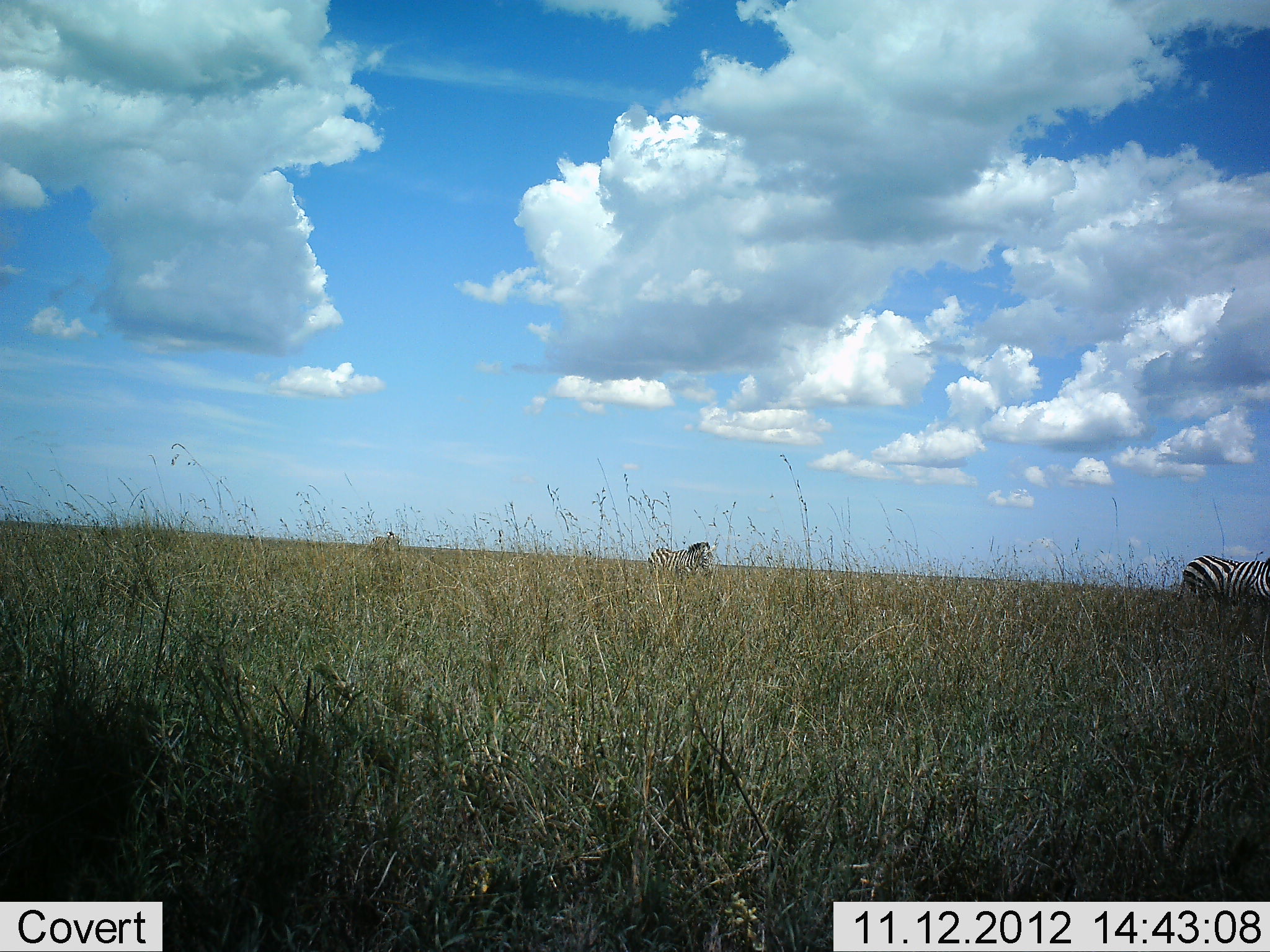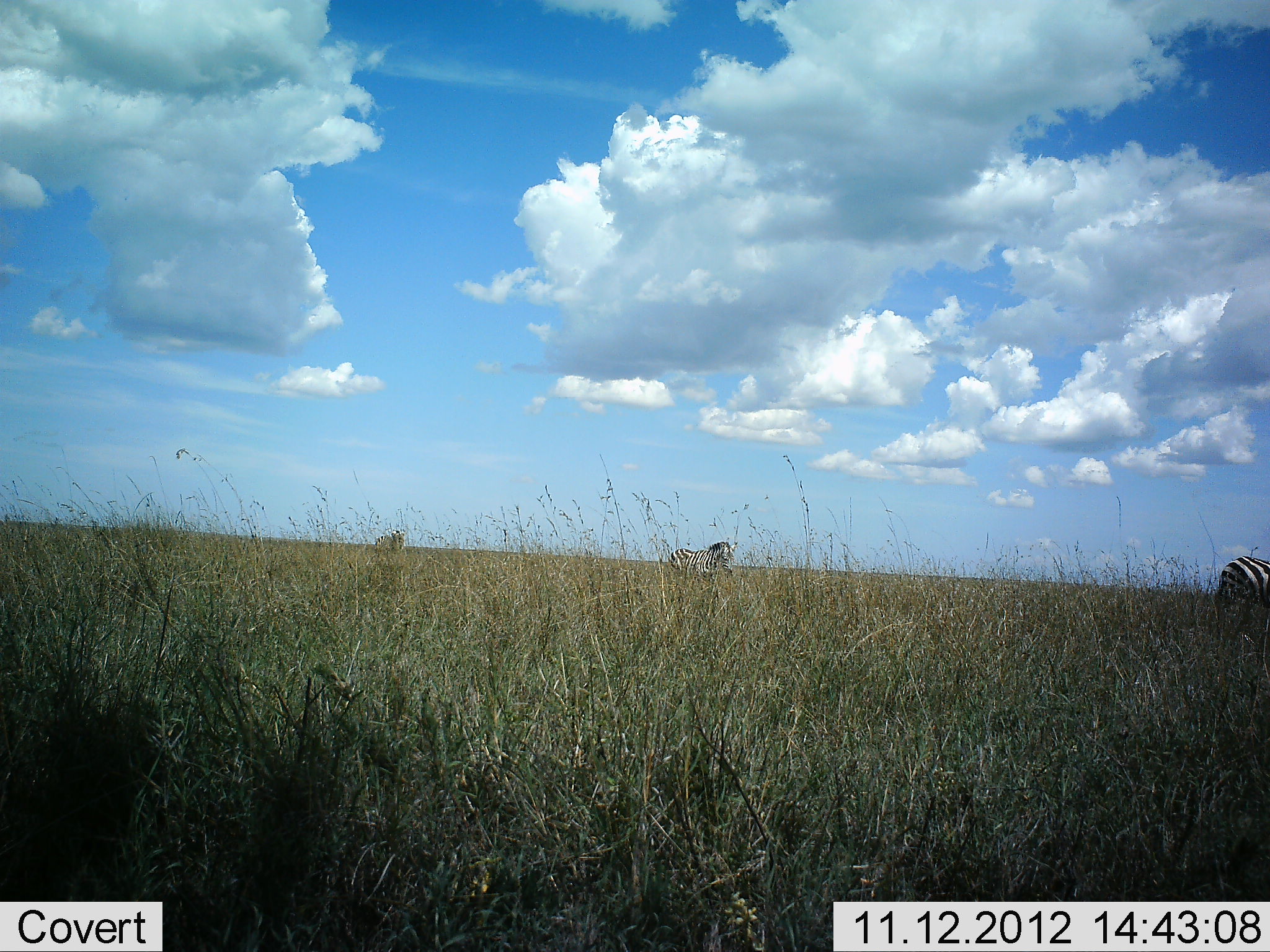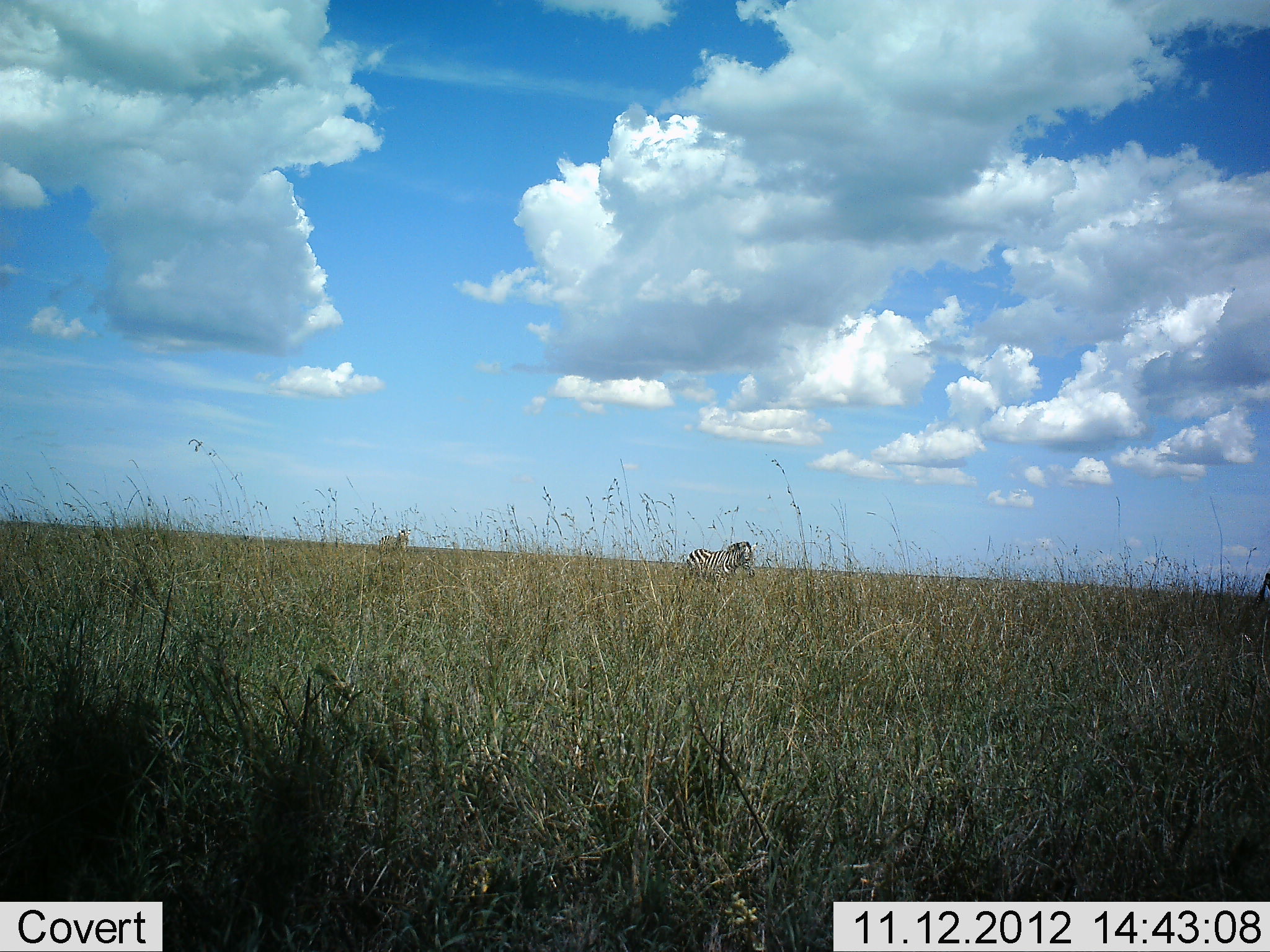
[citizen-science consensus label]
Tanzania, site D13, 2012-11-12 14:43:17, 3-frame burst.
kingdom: Animalia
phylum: Chordata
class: Mammalia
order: Perissodactyla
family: Equidae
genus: Equus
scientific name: Equus quagga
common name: plains zebra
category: zebra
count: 3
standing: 0%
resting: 0%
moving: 100%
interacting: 0%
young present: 0%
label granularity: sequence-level